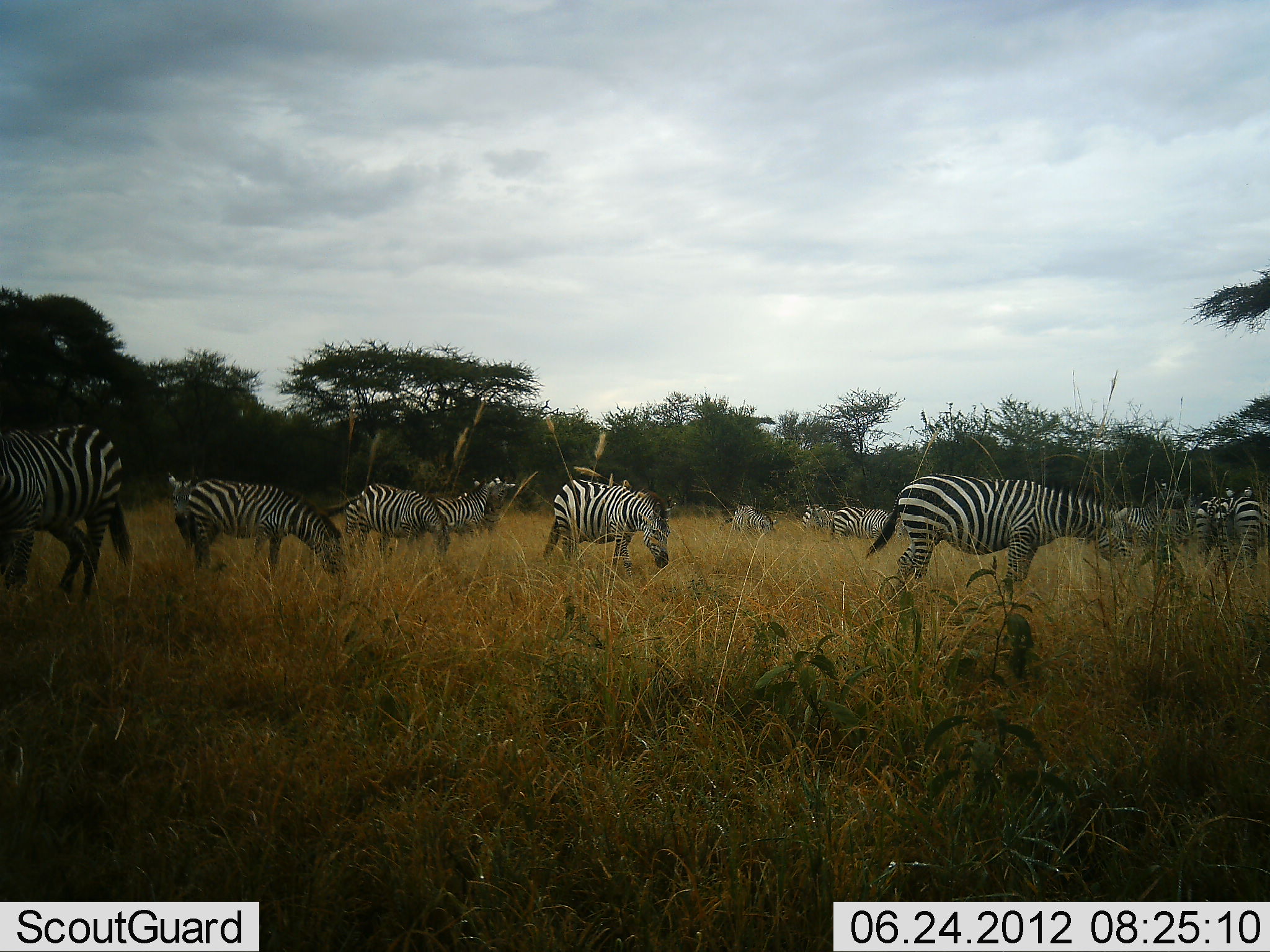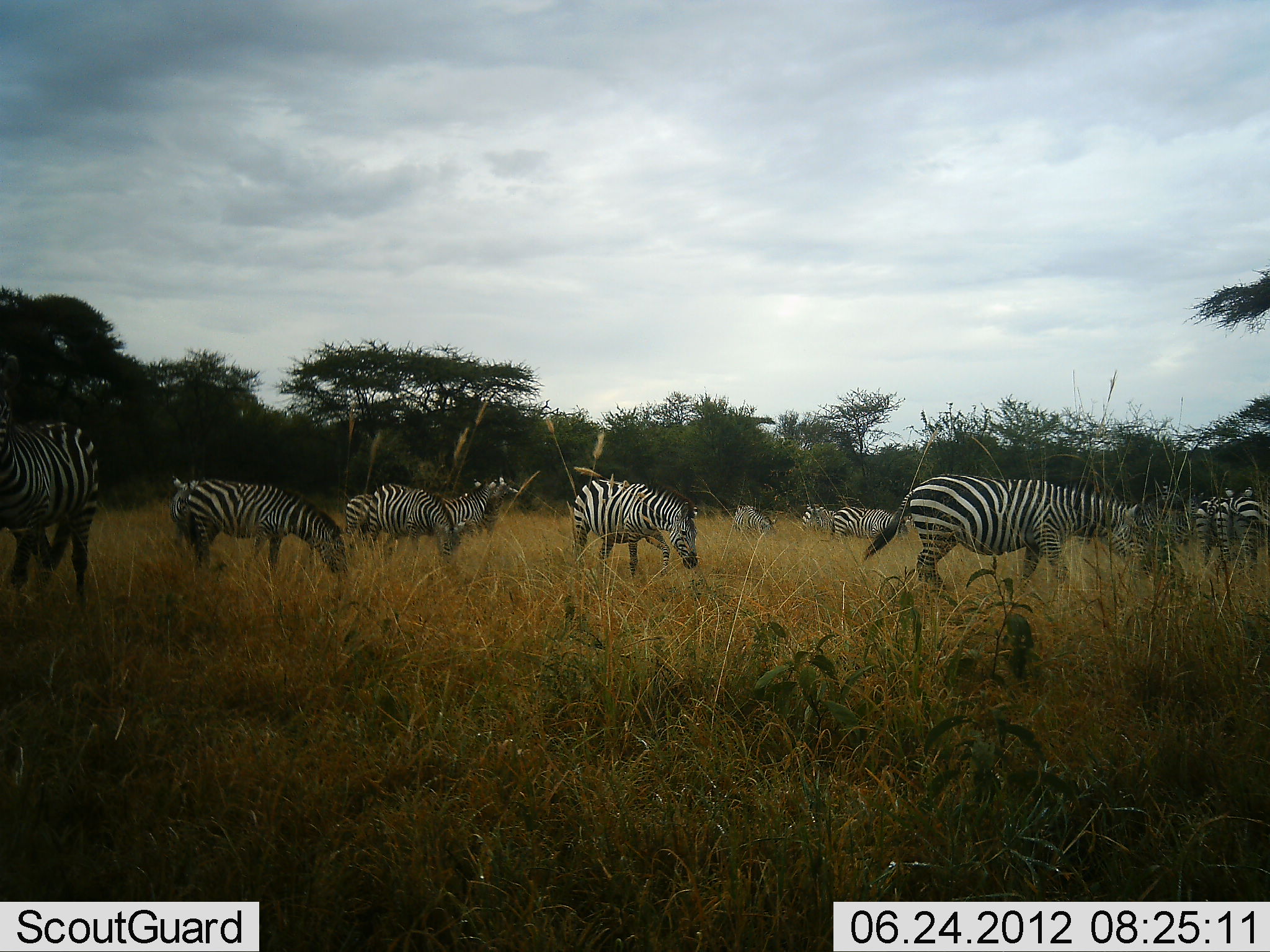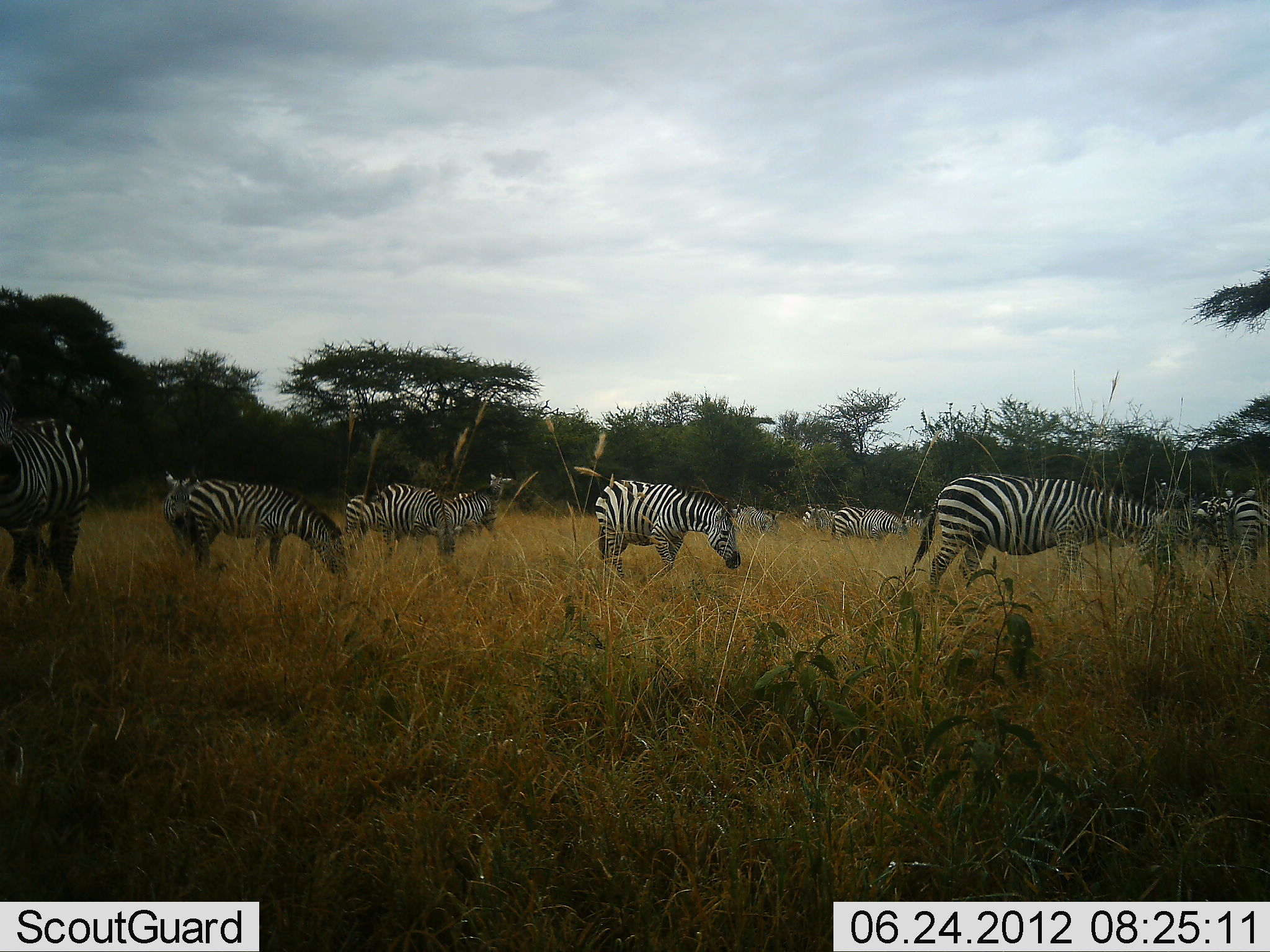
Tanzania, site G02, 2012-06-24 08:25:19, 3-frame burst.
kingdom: Animalia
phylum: Chordata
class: Mammalia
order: Perissodactyla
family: Equidae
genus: Equus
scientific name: Equus quagga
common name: plains zebra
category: zebra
Zebra (plains zebra) (Equus quagga), count 11-50. Behavior (volunteer vote fractions): standing 50%, resting 0%, moving 40%, interacting 0%. Young present (vote fraction): 0%. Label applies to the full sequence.